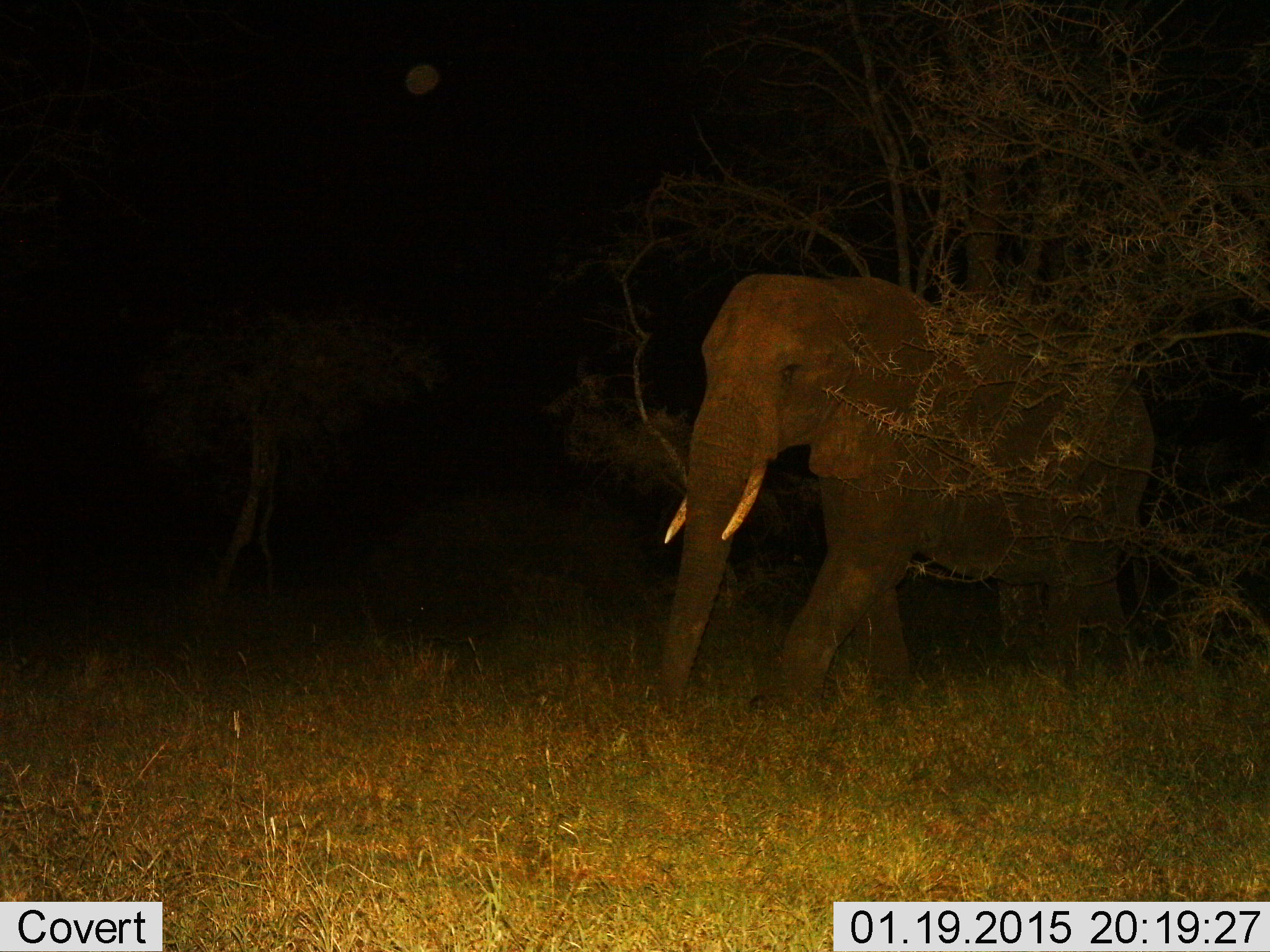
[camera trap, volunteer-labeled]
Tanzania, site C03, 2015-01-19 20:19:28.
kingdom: Animalia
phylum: Chordata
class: Mammalia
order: Proboscidea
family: Elephantidae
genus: Loxodonta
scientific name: Loxodonta africana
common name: african bush elephant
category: elephant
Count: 1.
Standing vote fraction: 20%.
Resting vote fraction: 0%.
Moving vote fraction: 80%.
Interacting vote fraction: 0%.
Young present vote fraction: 0%.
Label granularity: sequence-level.